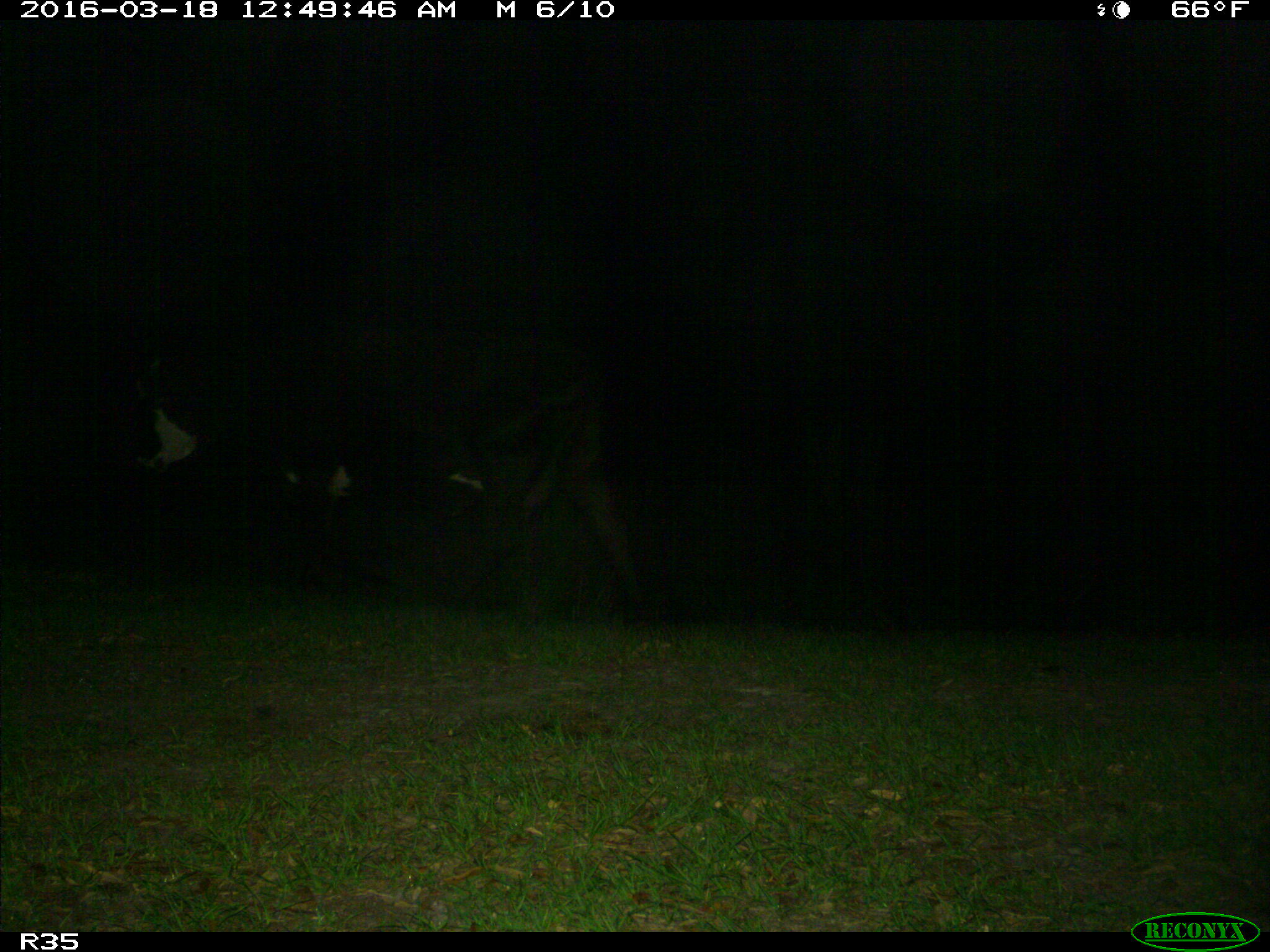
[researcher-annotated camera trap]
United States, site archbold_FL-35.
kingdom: Animalia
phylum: Chordata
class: Mammalia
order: Artiodactyla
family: Bovidae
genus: Bos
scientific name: Bos taurus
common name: domestic cow